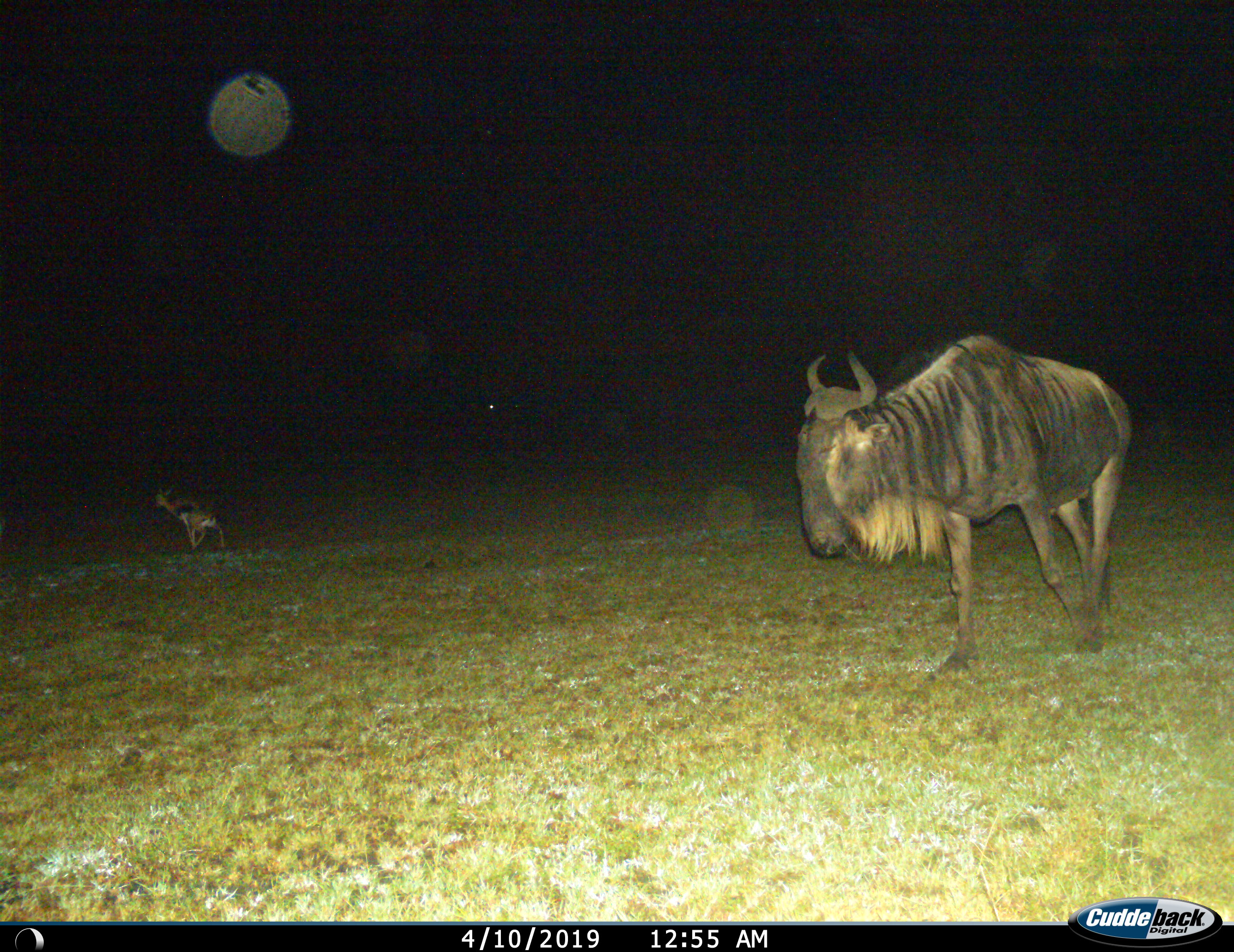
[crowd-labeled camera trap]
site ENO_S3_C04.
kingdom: Animalia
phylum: Chordata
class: Mammalia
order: Artiodactyla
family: Bovidae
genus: Eudorcas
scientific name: Eudorcas thomsonii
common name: thomson's gazelle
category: gazellethomsons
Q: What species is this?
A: Gazellethomsons (thomson's gazelle) (Eudorcas thomsonii).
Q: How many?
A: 1.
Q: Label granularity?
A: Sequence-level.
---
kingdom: Animalia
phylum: Chordata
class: Mammalia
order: Artiodactyla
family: Bovidae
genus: Connochaetes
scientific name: Connochaetes taurinus taurinus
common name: blue wildebeest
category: wildebeestblue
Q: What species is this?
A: Wildebeestblue (blue wildebeest) (Connochaetes taurinus taurinus).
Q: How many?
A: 1.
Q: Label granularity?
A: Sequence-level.